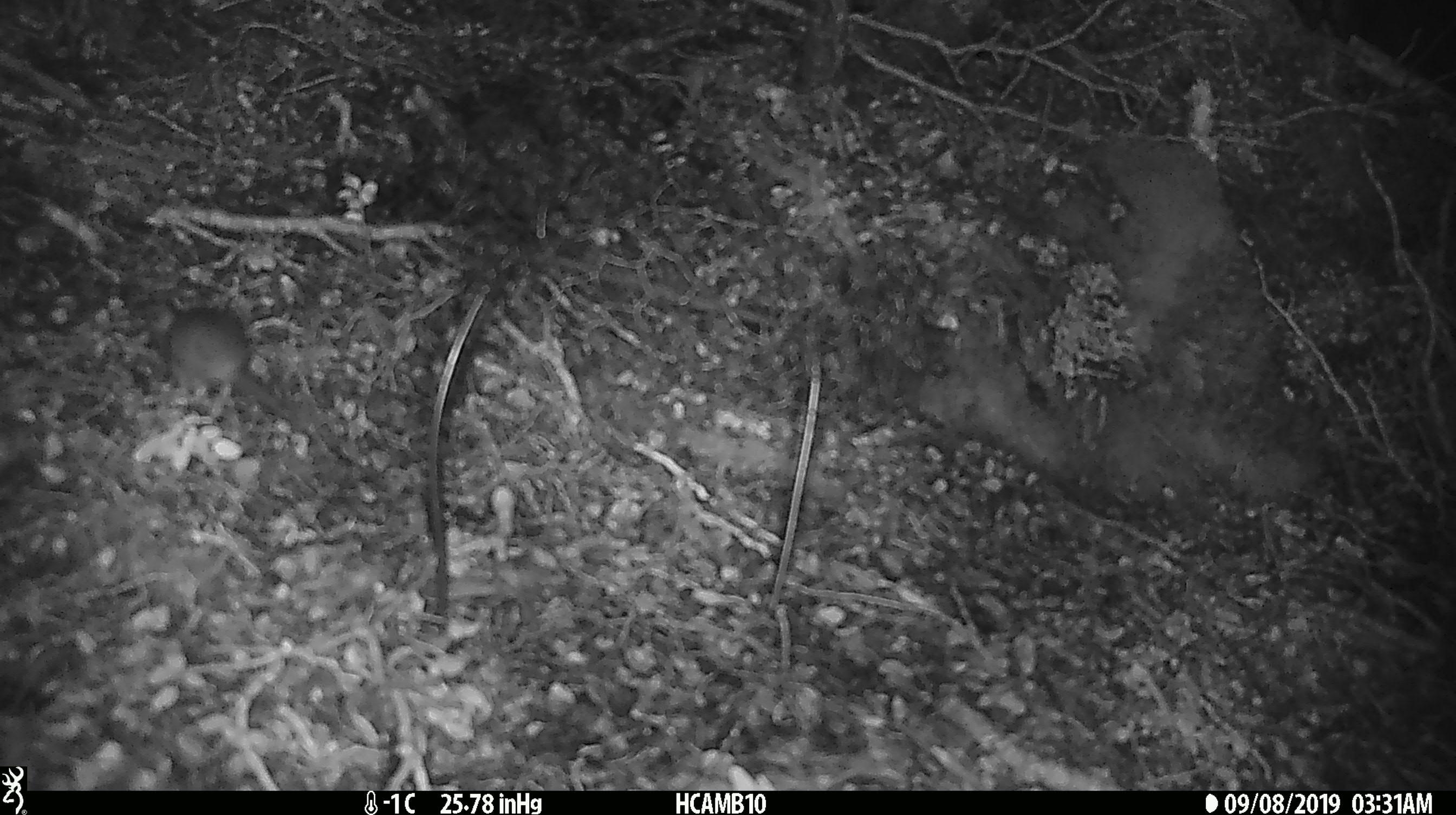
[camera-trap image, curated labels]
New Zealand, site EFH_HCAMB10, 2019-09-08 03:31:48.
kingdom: Animalia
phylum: Chordata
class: Mammalia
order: Rodentia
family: Muridae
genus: Mus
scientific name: Mus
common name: mouse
Mouse (Mus).